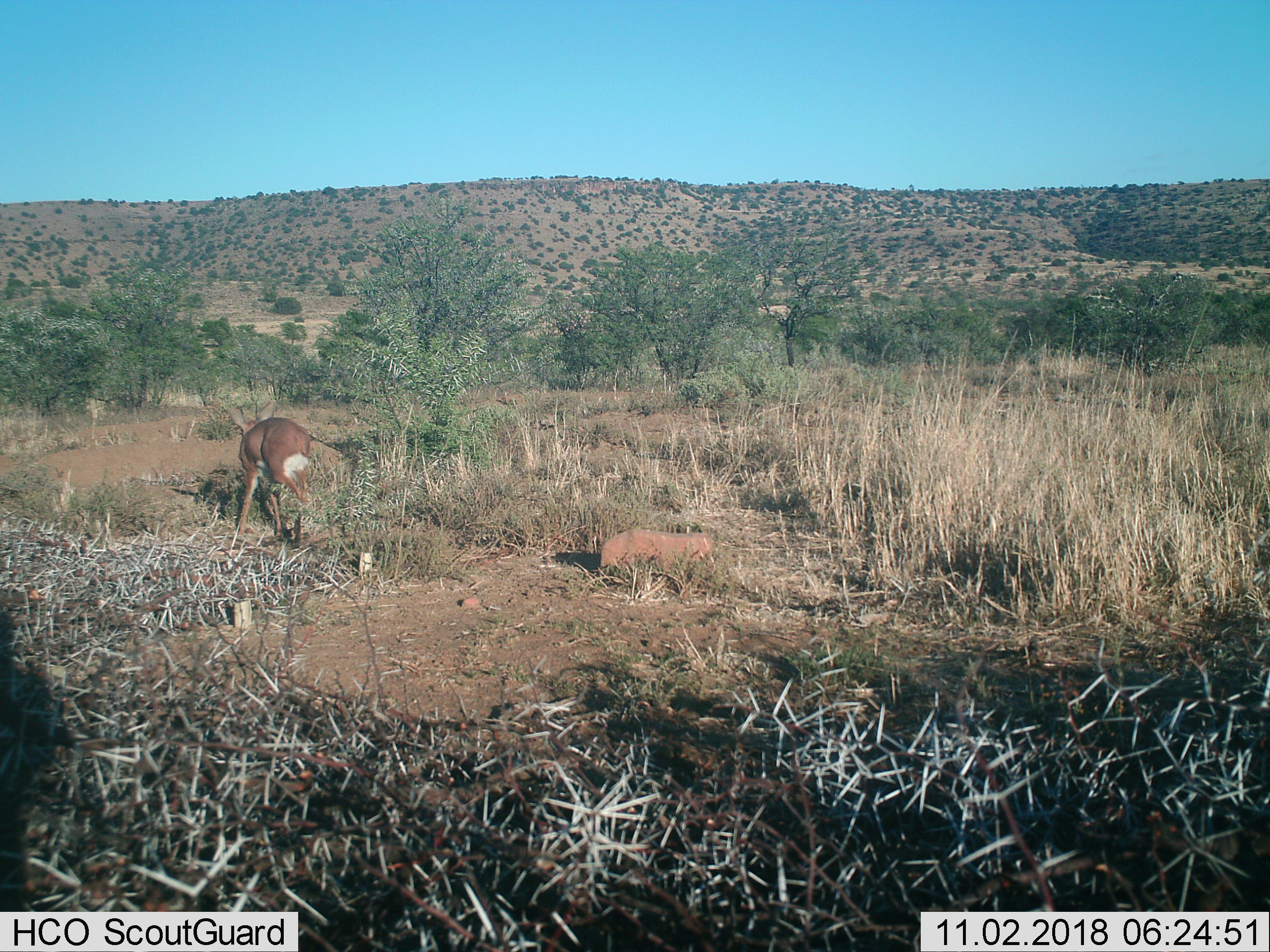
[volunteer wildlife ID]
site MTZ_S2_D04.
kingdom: Animalia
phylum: Chordata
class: Mammalia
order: Artiodactyla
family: Bovidae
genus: Raphicerus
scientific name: Raphicerus campestris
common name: steenbok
Steenbok (Raphicerus campestris), count 1. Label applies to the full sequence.